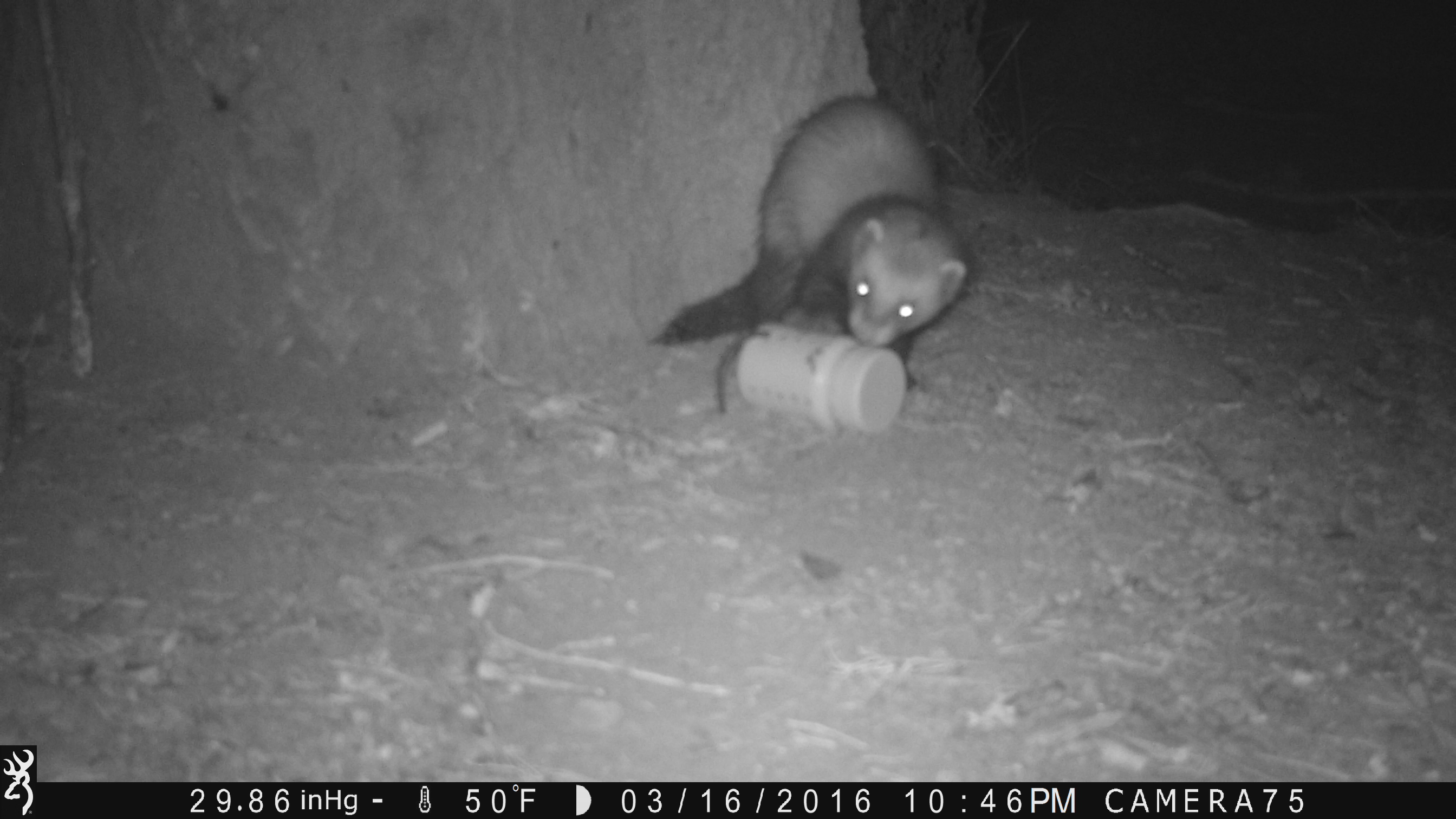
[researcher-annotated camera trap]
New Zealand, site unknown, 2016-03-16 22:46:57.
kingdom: Animalia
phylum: Chordata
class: Mammalia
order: Carnivora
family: Mustelidae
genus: Mustela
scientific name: Mustela furo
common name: ferret